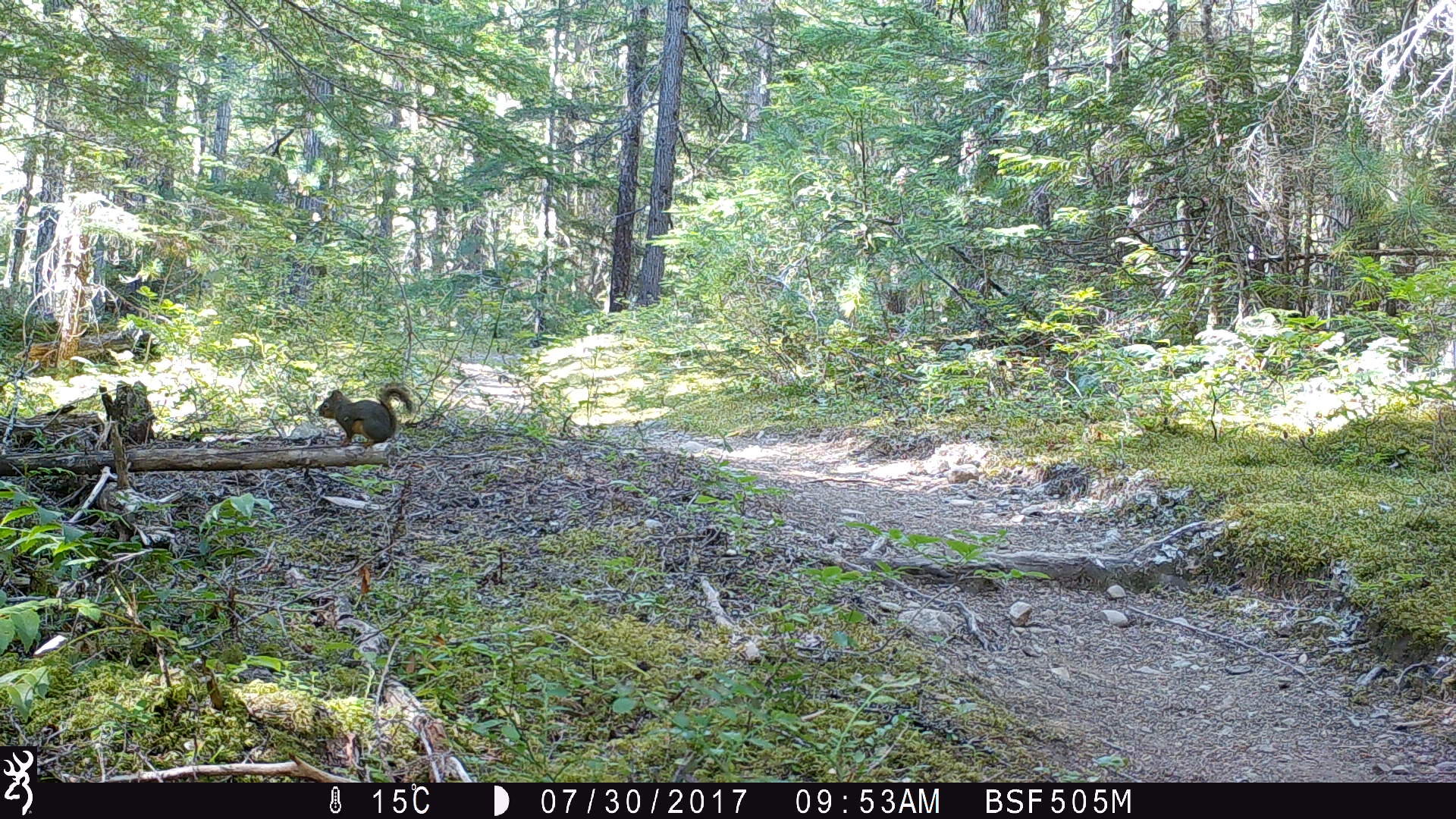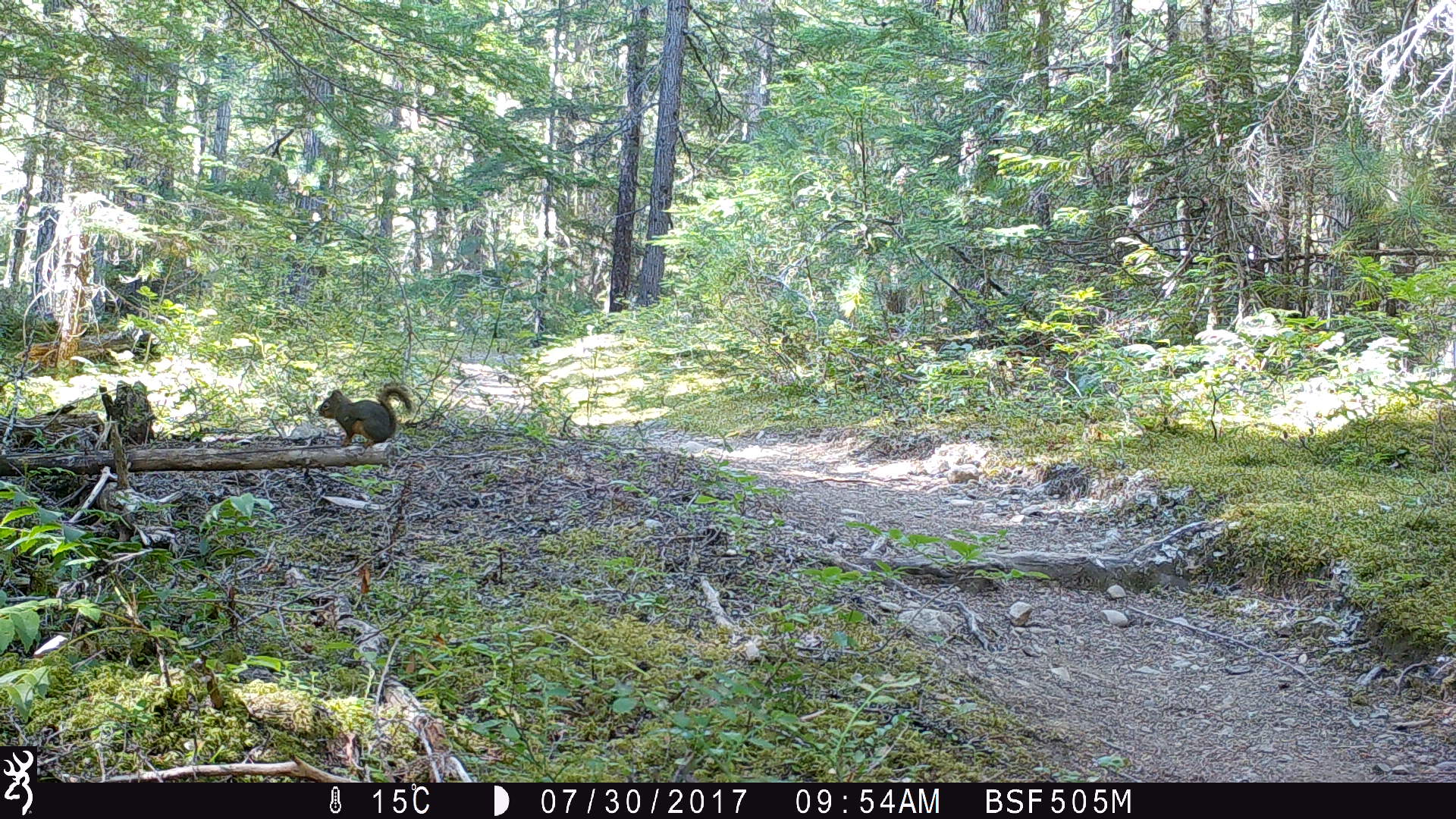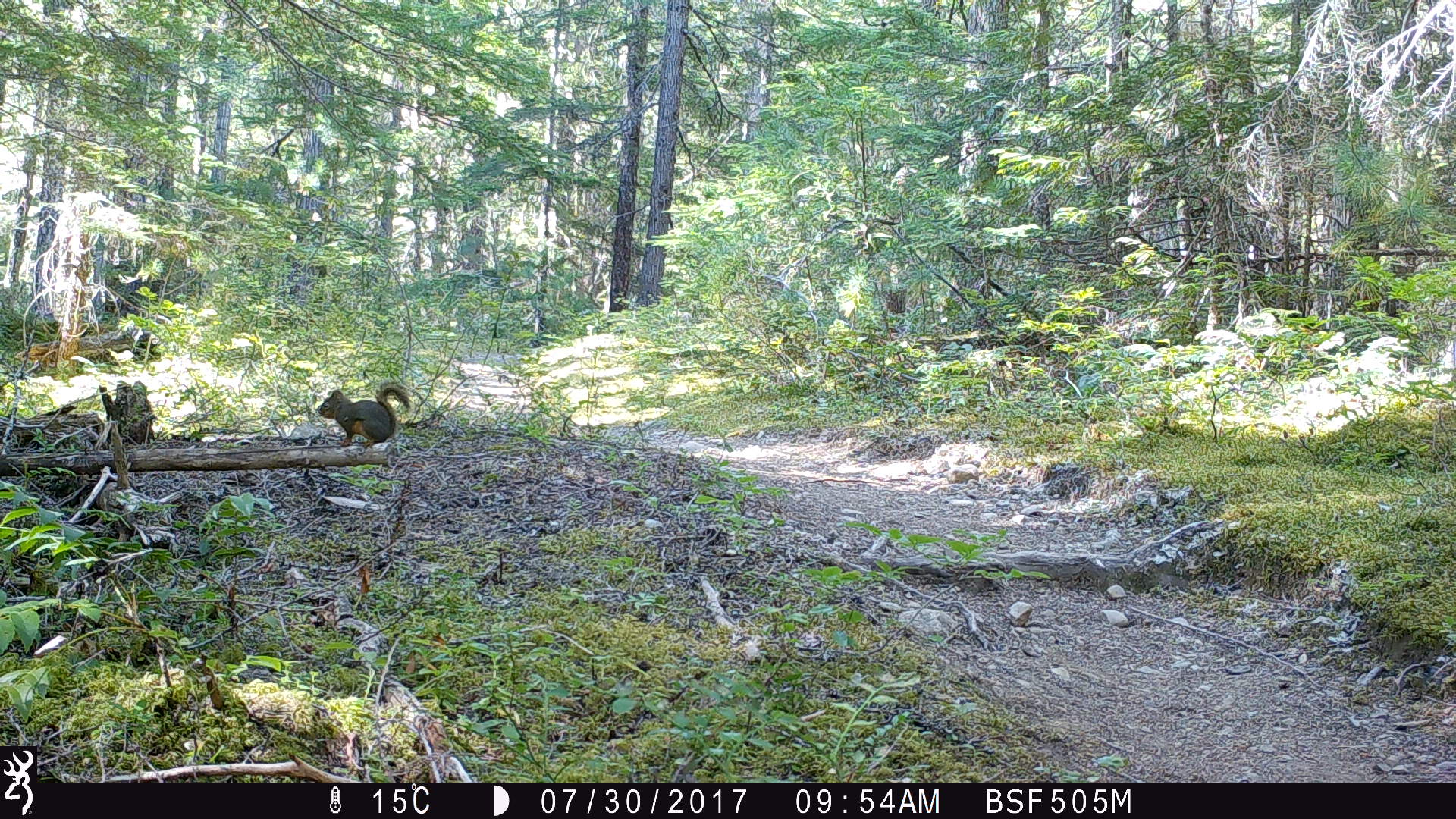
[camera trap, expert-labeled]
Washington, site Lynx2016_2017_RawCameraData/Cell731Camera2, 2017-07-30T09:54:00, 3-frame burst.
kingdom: Animalia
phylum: Chordata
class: Mammalia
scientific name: Mammalia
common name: small mammal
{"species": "small mammal (Mammalia)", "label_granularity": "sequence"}